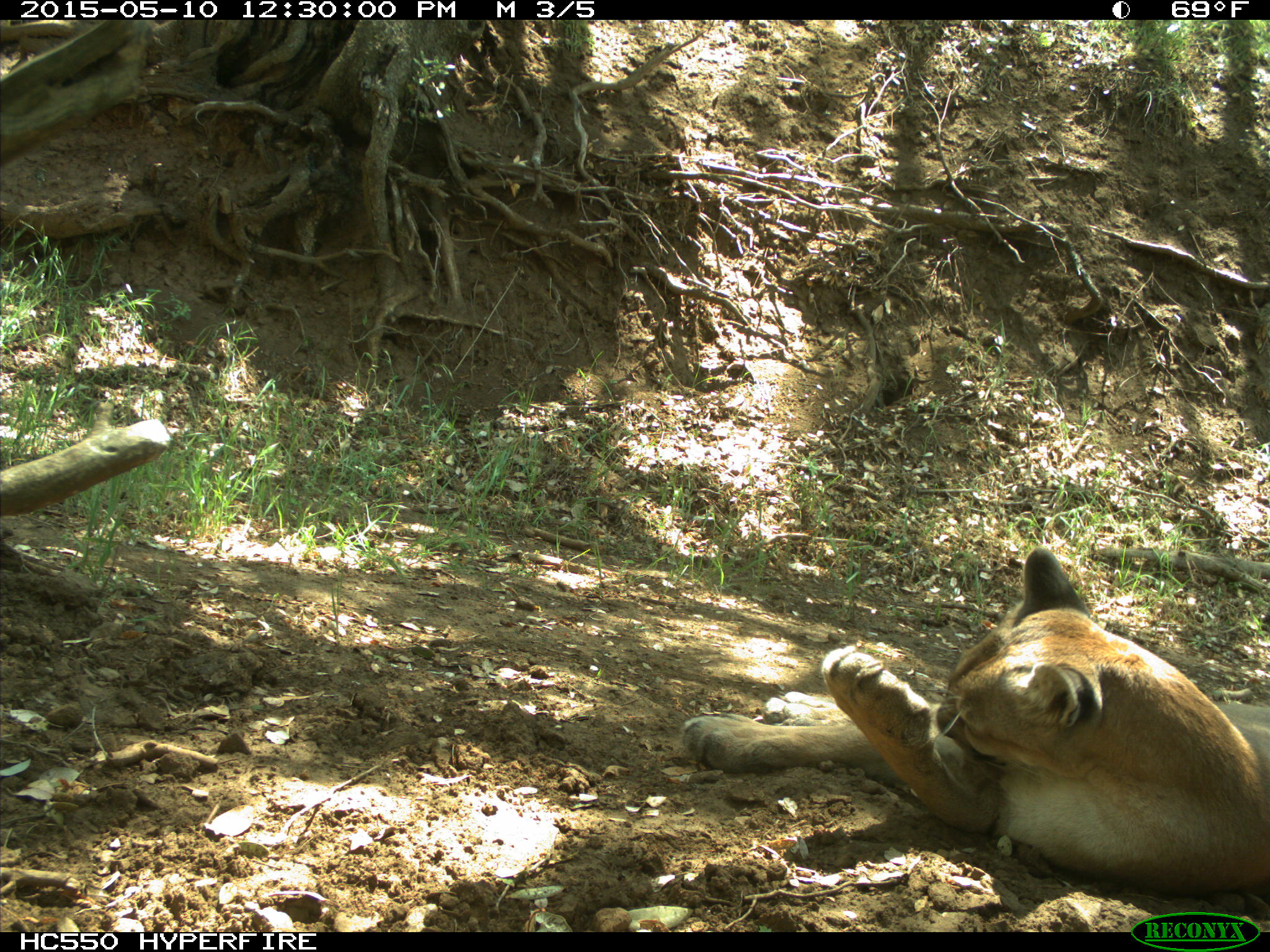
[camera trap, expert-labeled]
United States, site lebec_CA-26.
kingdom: Animalia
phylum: Chordata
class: Mammalia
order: Carnivora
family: Felidae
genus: Puma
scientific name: Puma concolor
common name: mountain lion